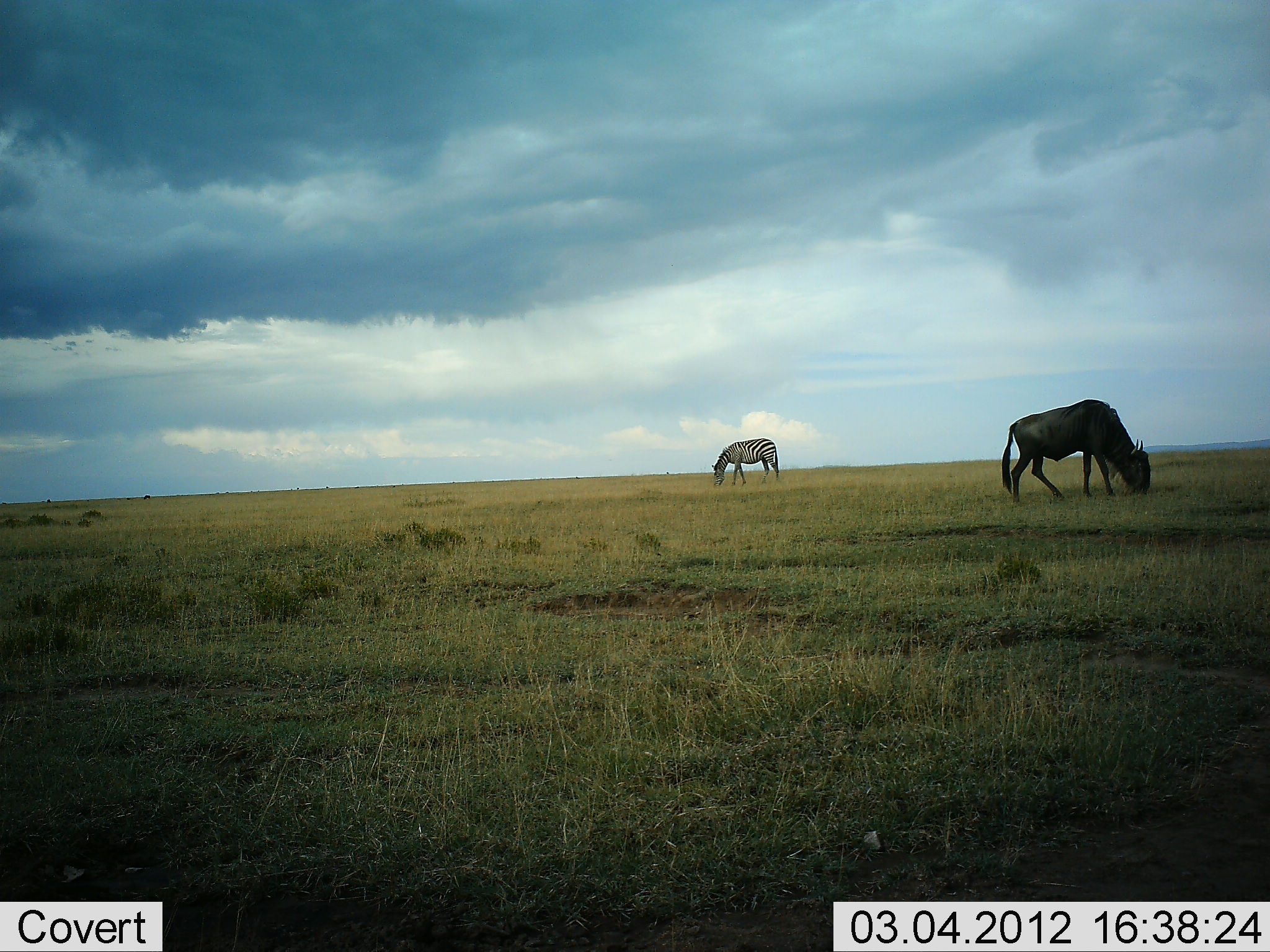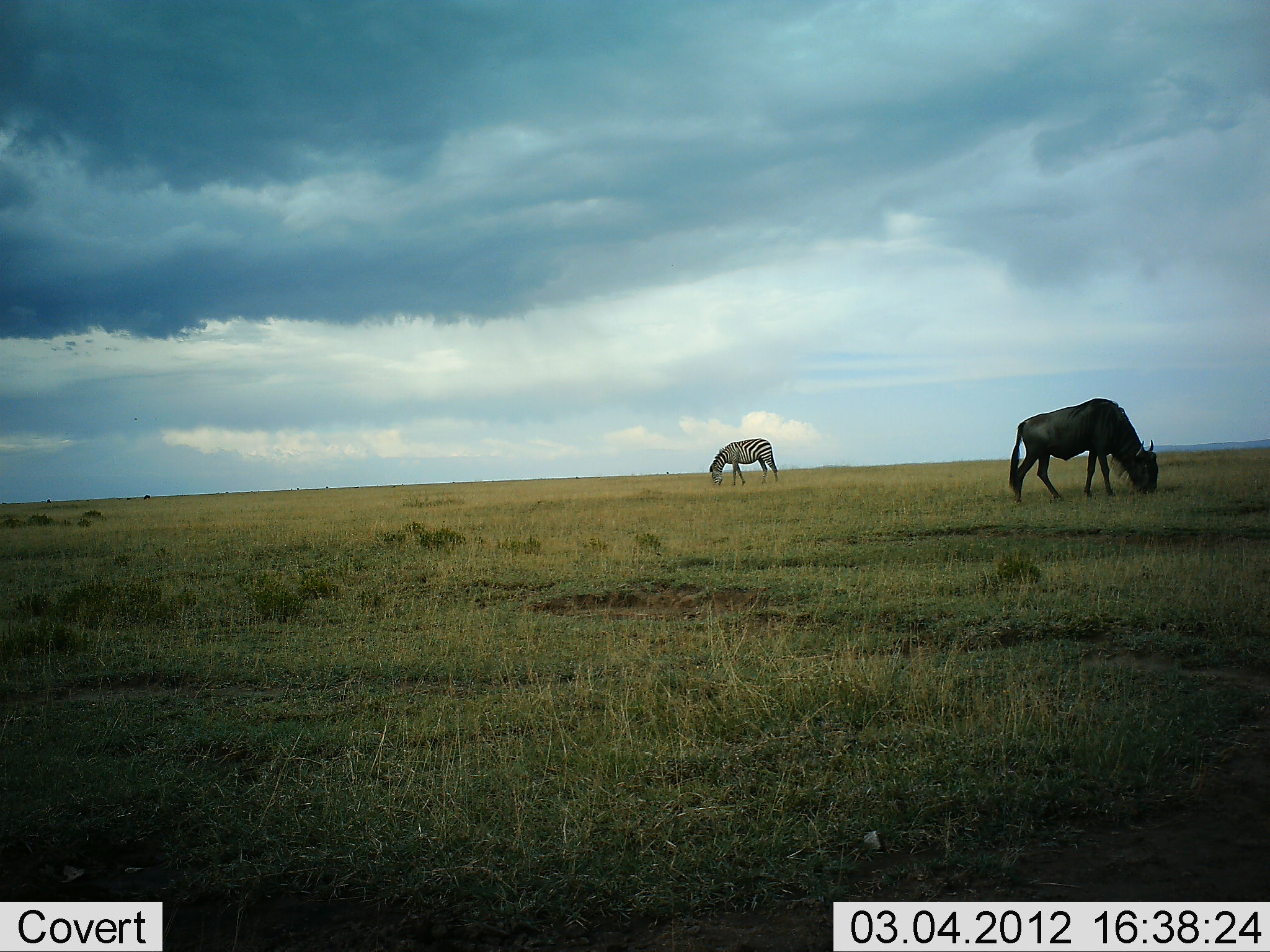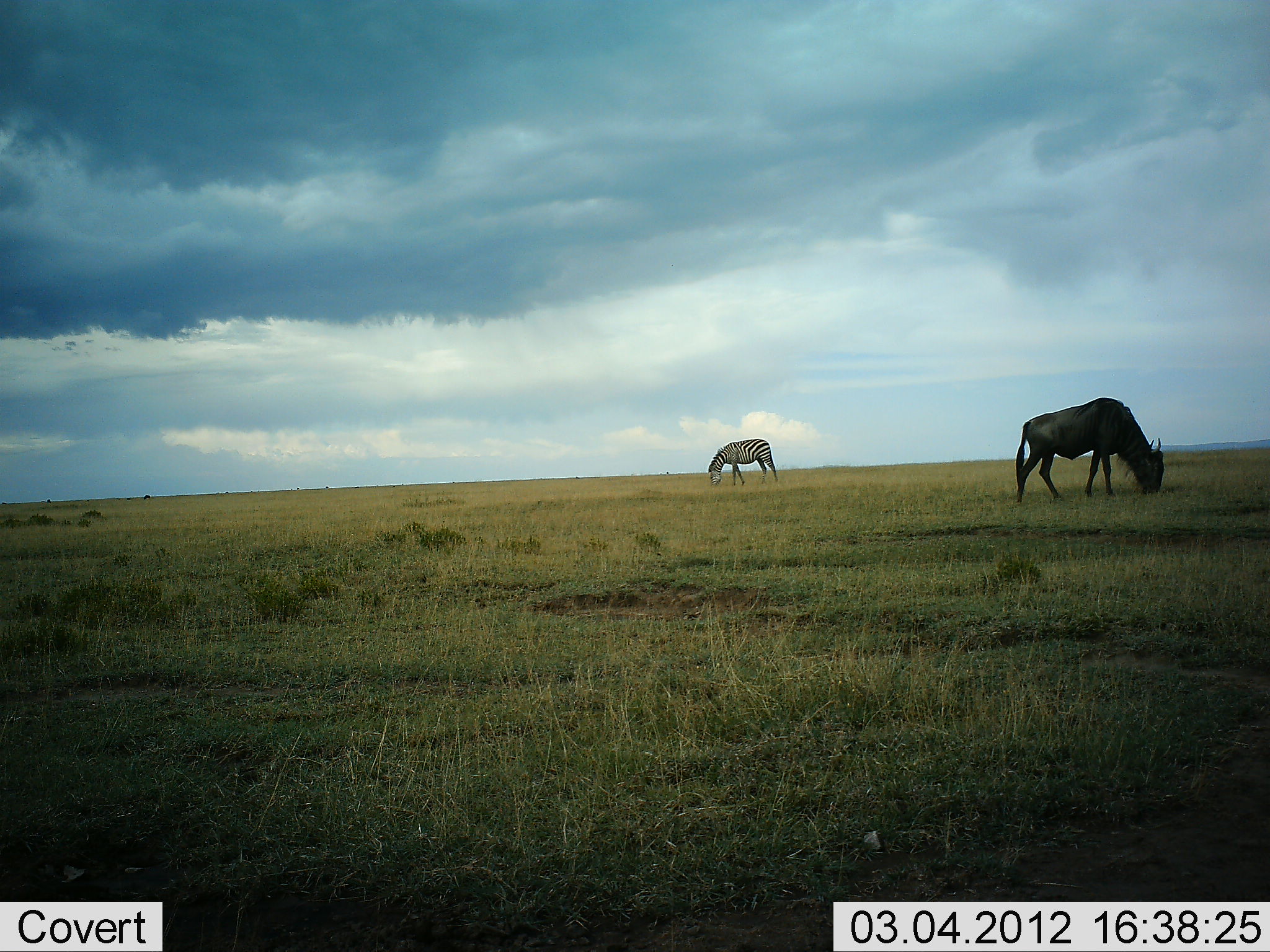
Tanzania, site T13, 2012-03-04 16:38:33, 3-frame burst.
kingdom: Animalia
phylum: Chordata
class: Mammalia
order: Artiodactyla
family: Bovidae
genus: Connochaetes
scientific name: Connochaetes taurinus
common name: blue wildebeest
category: wildebeest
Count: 1.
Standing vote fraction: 22%.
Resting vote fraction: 0%.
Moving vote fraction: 0%.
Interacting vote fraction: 6%.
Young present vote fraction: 0%.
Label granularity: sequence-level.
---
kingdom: Animalia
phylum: Chordata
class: Mammalia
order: Perissodactyla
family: Equidae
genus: Equus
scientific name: Equus quagga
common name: plains zebra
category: zebra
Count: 1.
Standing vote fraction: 22%.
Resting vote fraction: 0%.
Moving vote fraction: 0%.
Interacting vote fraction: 0%.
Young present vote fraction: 0%.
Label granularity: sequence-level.